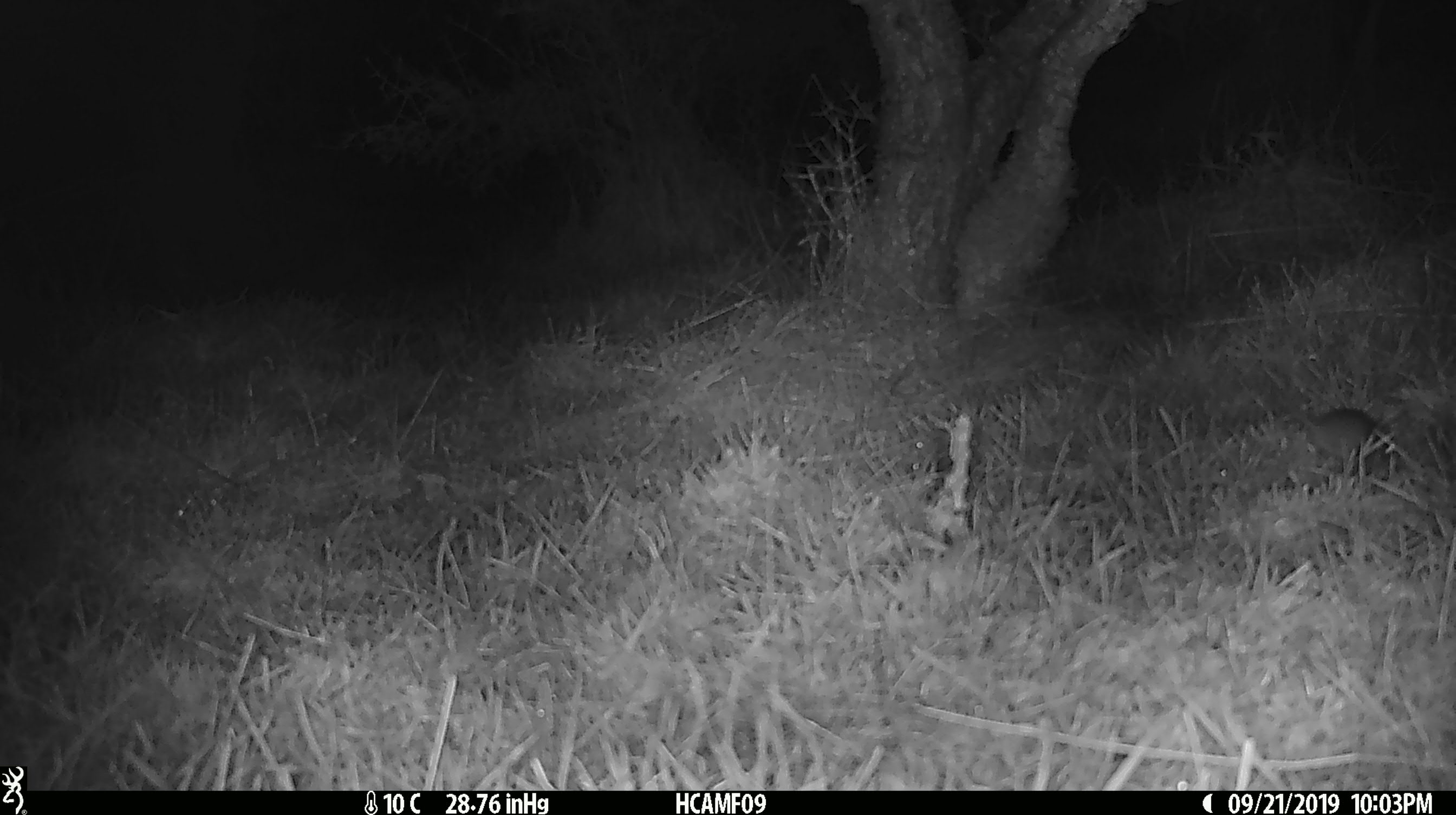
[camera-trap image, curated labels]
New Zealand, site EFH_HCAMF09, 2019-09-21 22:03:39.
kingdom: Animalia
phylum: Chordata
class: Mammalia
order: Rodentia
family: Muridae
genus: Mus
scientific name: Mus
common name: mouse